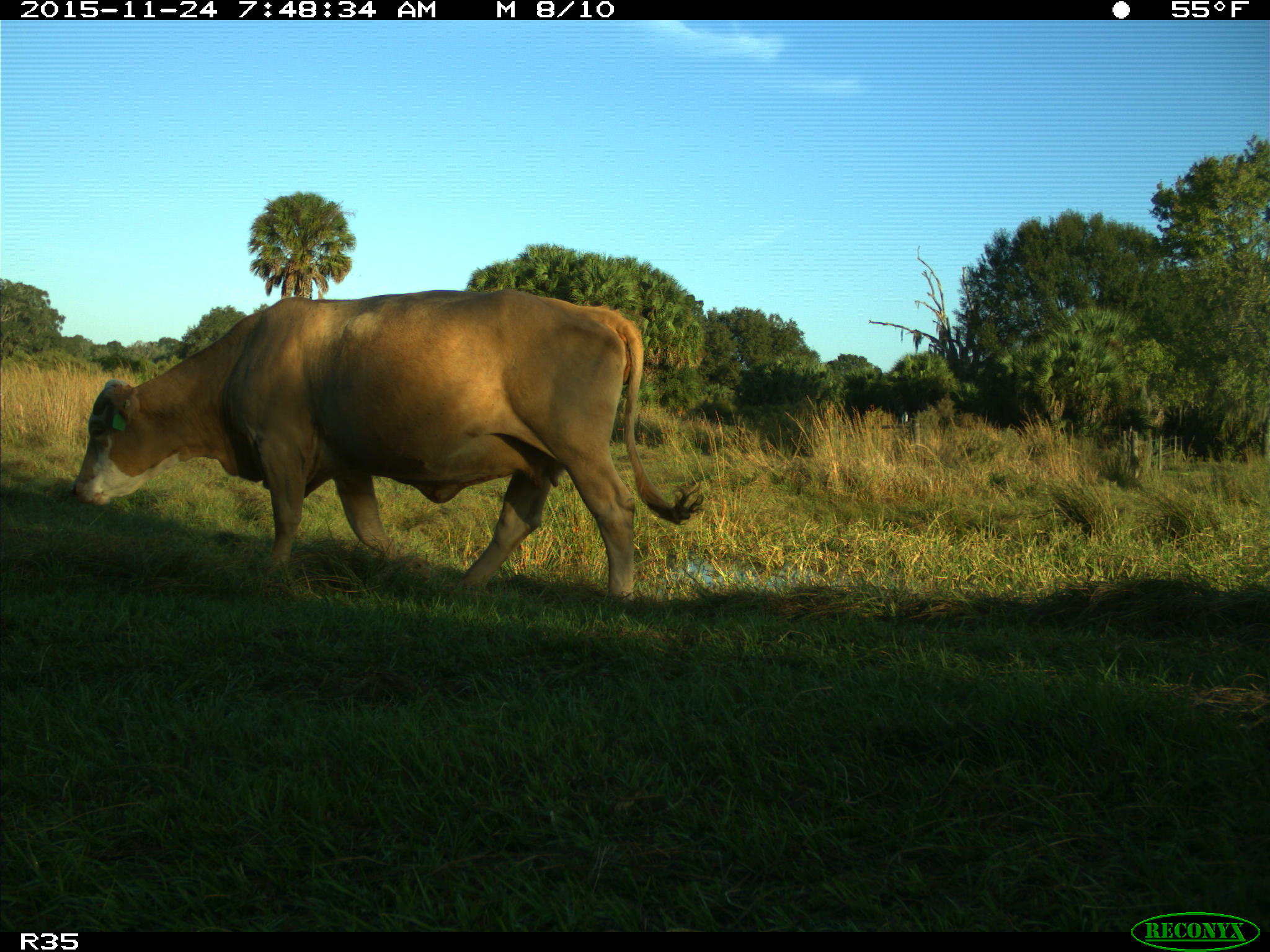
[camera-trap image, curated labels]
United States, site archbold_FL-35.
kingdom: Animalia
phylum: Chordata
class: Mammalia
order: Artiodactyla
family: Bovidae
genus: Bos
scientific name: Bos taurus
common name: domestic cow